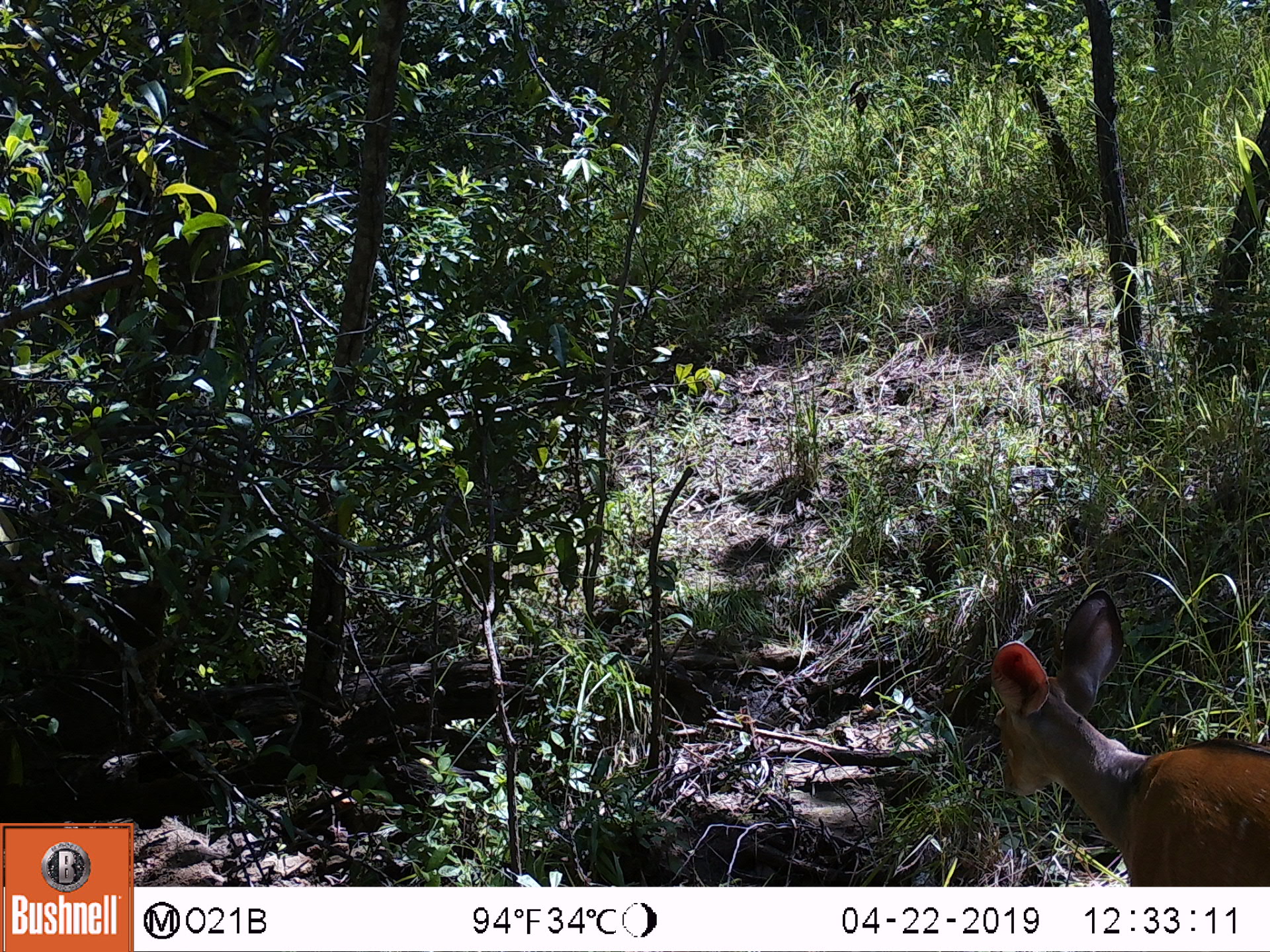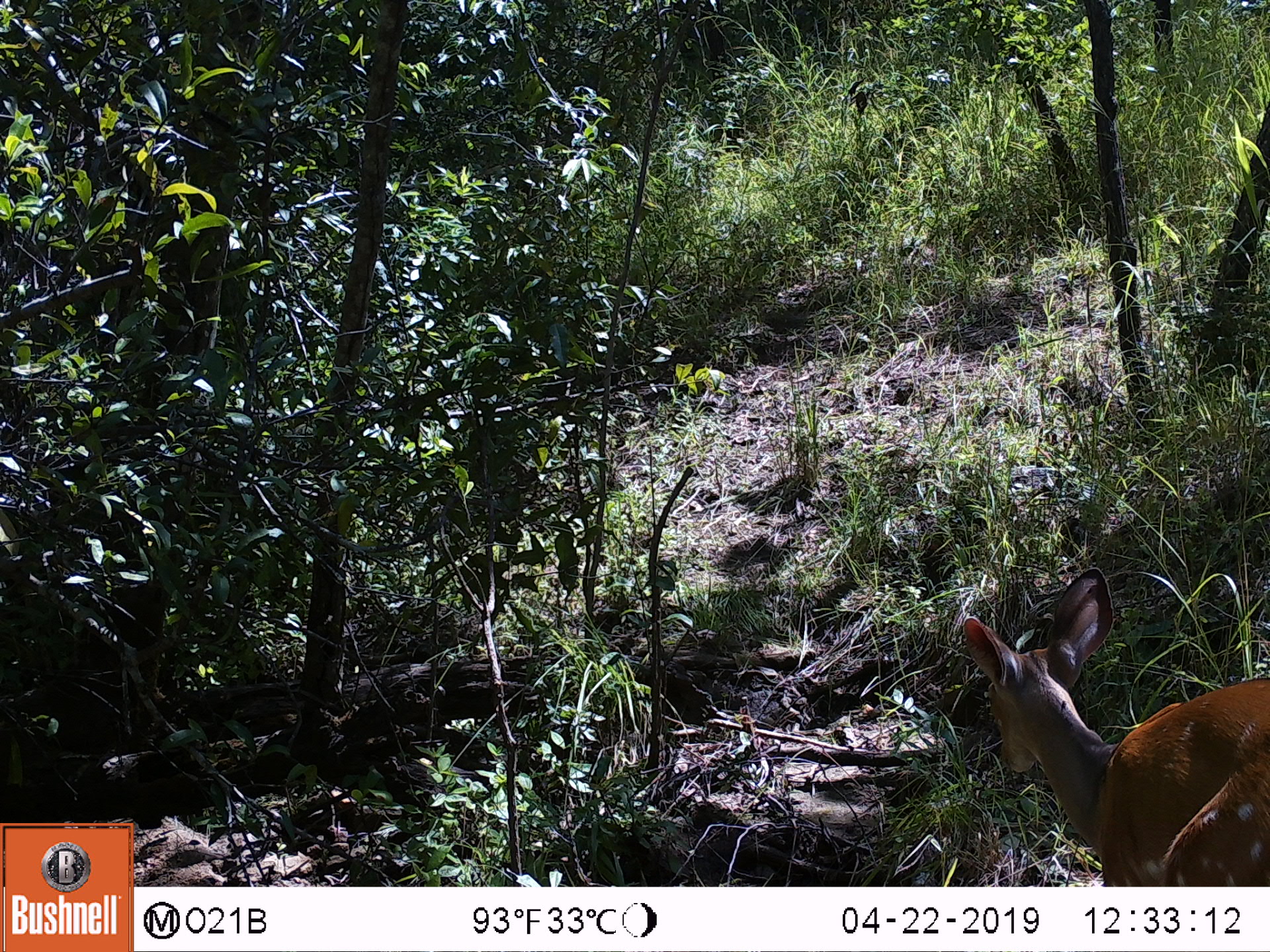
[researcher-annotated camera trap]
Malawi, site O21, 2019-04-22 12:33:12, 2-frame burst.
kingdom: Animalia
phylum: Chordata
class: Mammalia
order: Artiodactyla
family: Bovidae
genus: Tragelaphus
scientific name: Tragelaphus sylvaticus sylvaticus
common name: cape bushbuck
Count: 1.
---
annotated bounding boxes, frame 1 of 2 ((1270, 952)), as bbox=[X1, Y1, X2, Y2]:
cape bushbuck: bbox=[943, 570, 1266, 885]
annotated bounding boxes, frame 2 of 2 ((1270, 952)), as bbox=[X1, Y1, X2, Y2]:
cape bushbuck: bbox=[952, 565, 1266, 883]